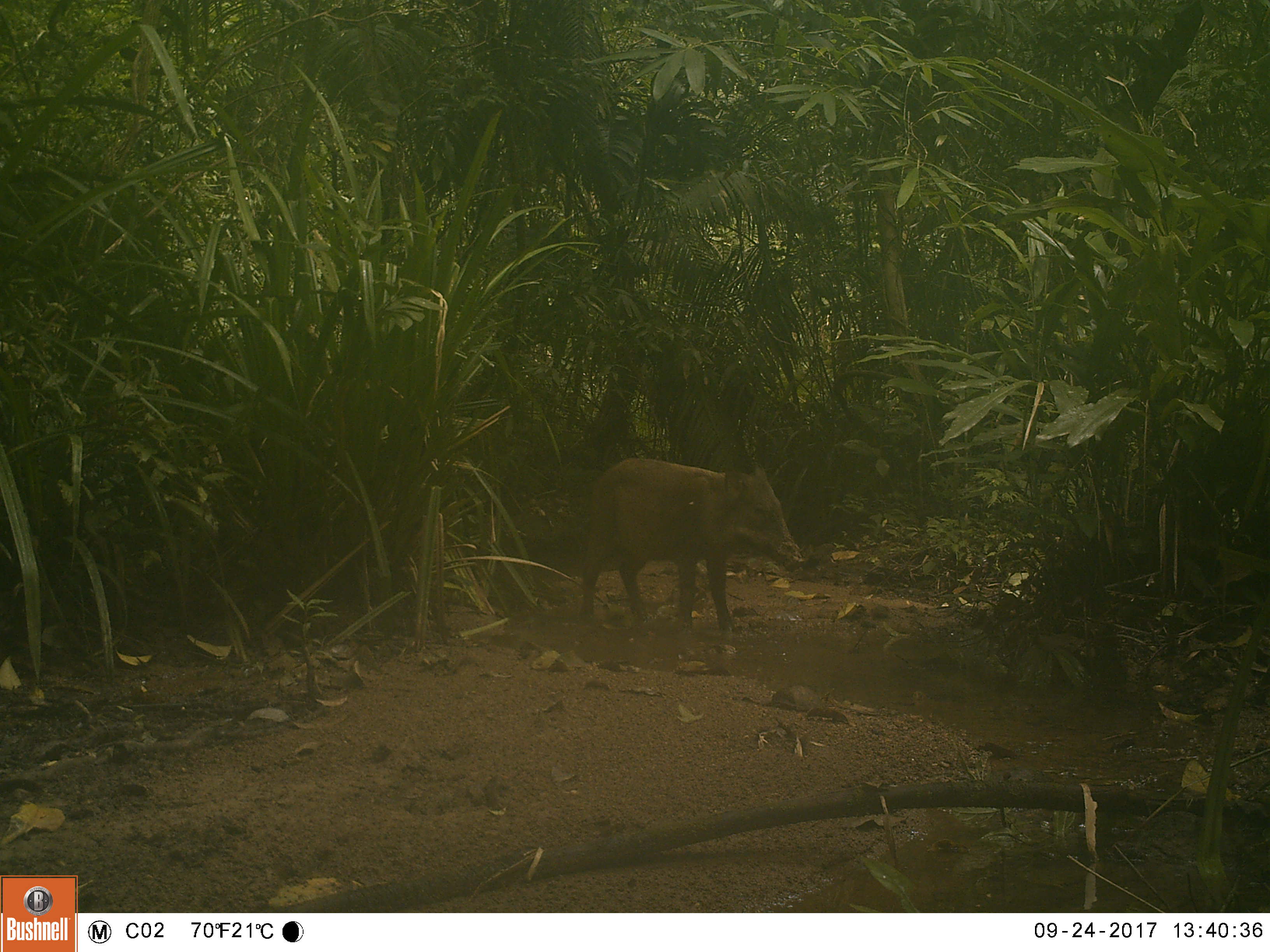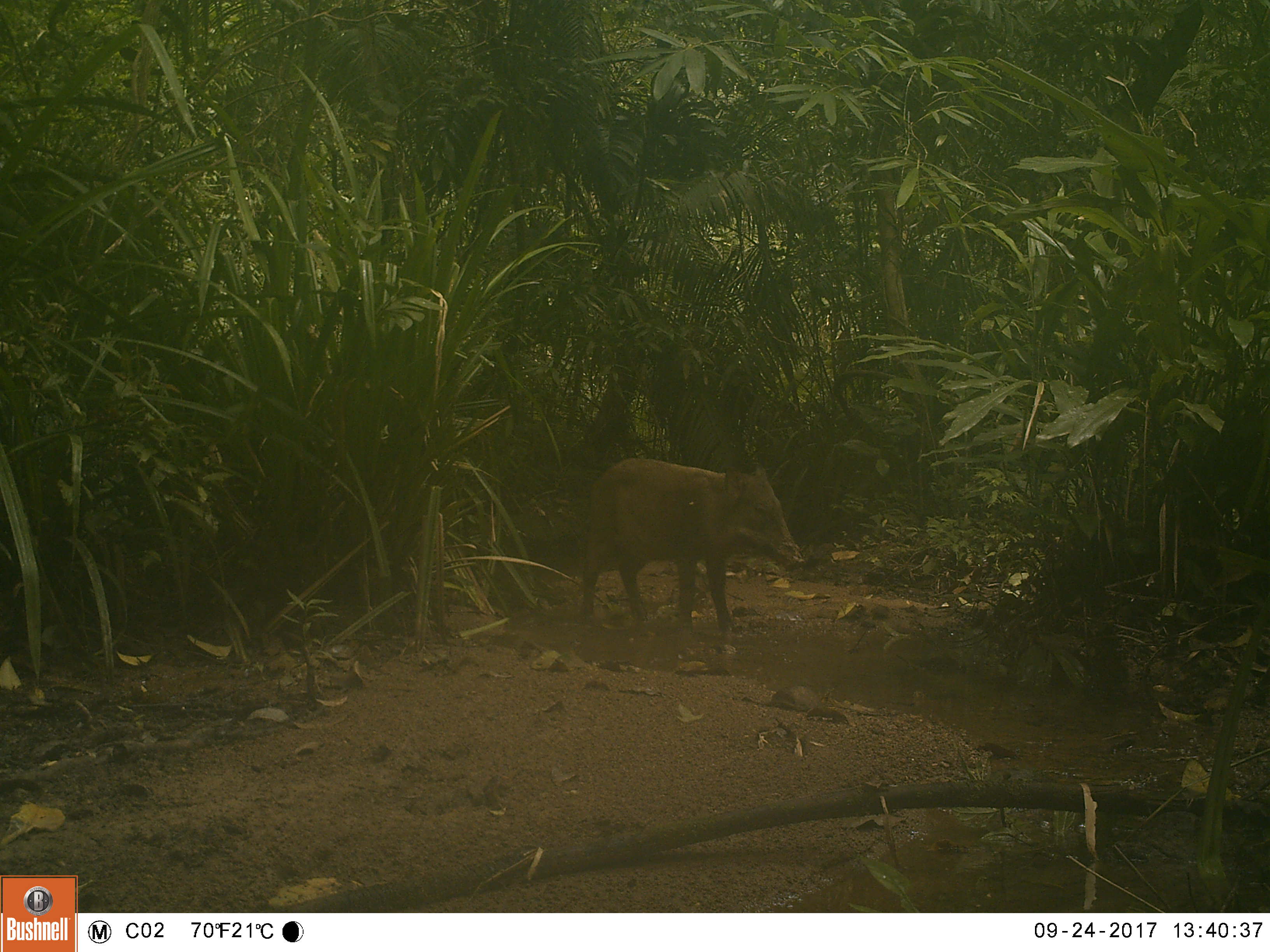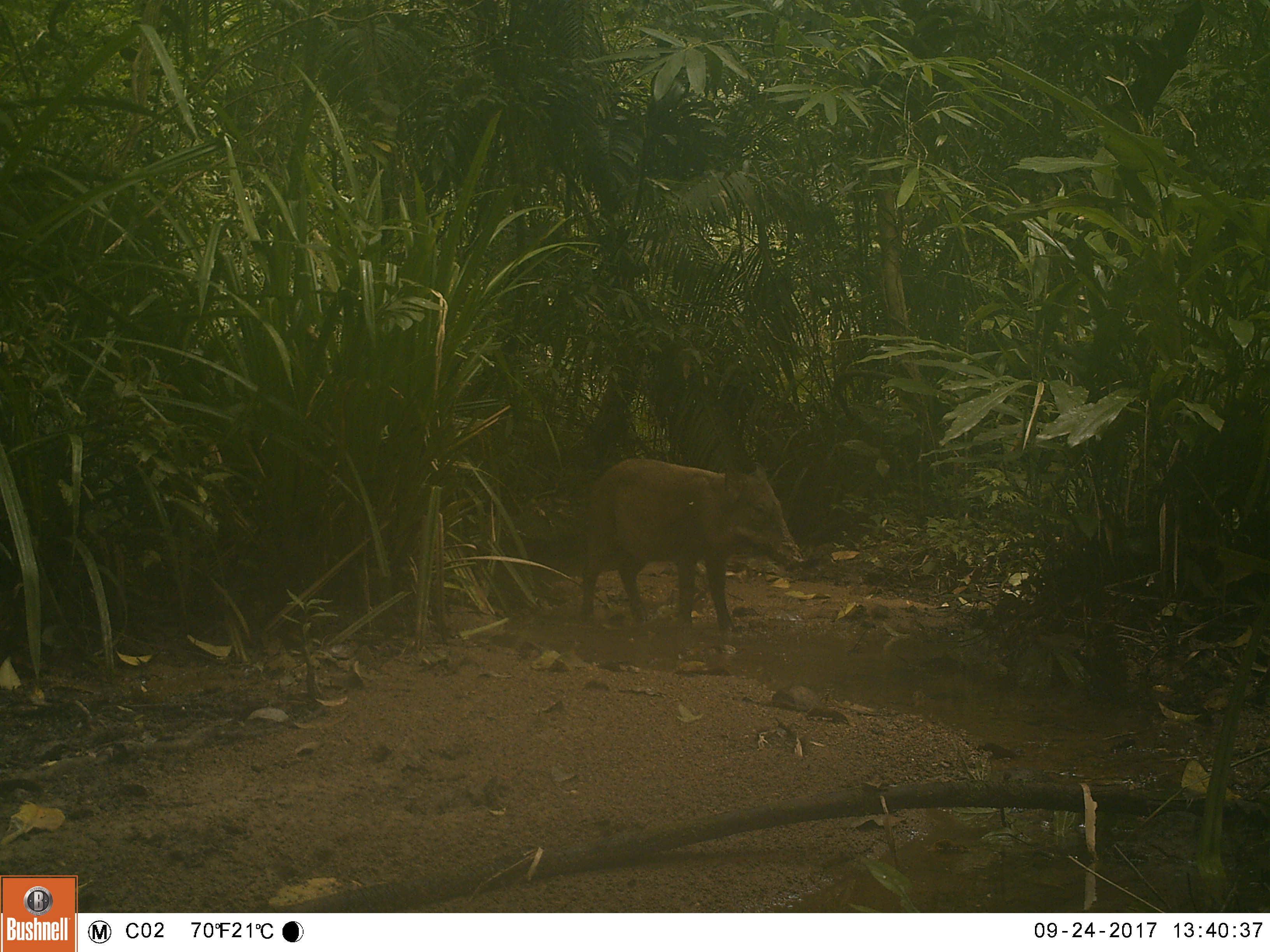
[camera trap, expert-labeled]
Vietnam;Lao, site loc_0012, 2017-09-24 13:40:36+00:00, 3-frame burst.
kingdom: Animalia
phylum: Chordata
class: Mammalia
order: Artiodactyla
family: Suidae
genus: Sus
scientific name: Sus scrofa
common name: eurasian wild pig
Eurasian wild pig (Sus scrofa). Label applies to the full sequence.